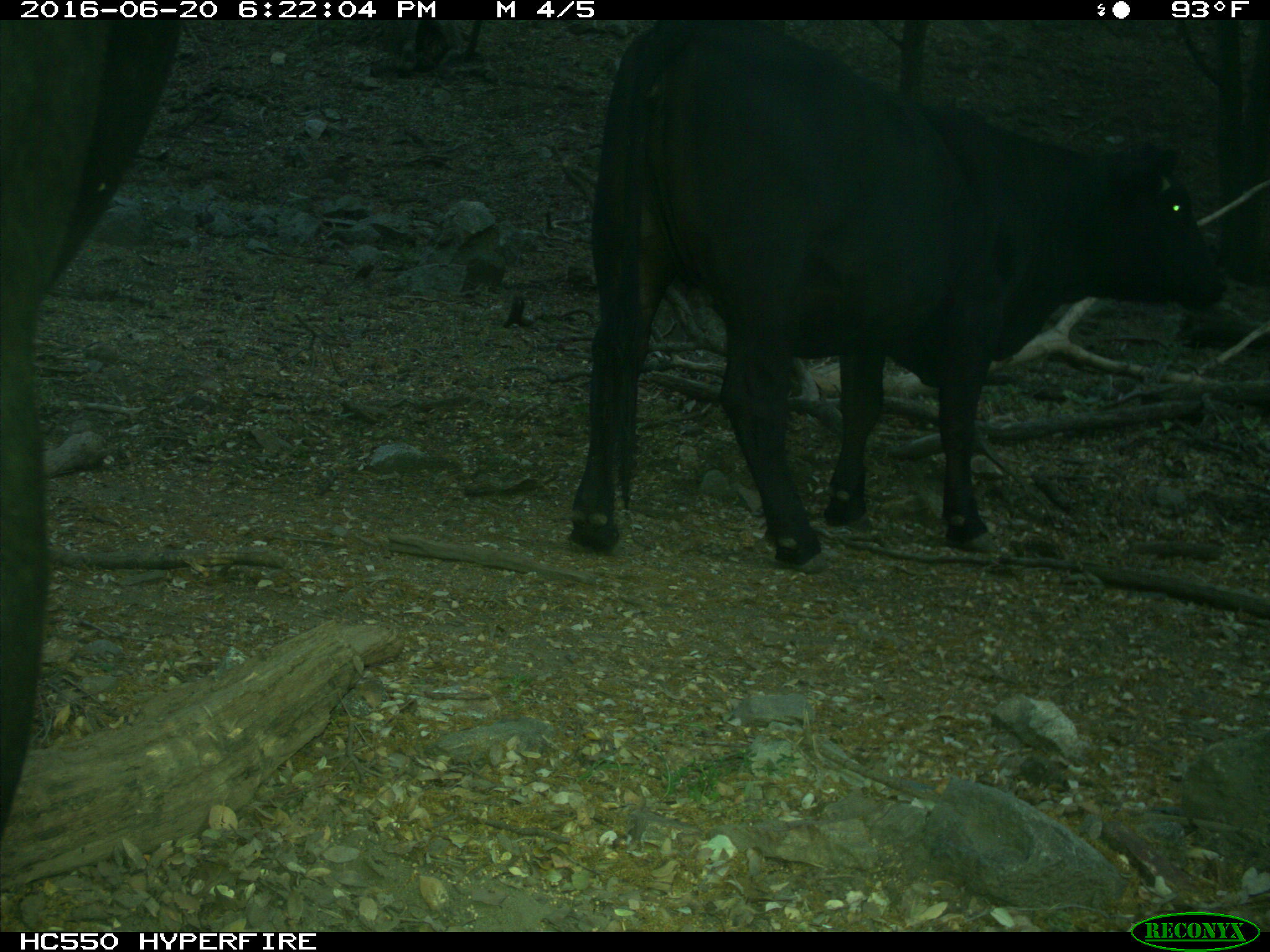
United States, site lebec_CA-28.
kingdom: Animalia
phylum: Chordata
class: Mammalia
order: Artiodactyla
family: Bovidae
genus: Bos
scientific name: Bos taurus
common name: domestic cow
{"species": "Bos taurus (domestic cow)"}